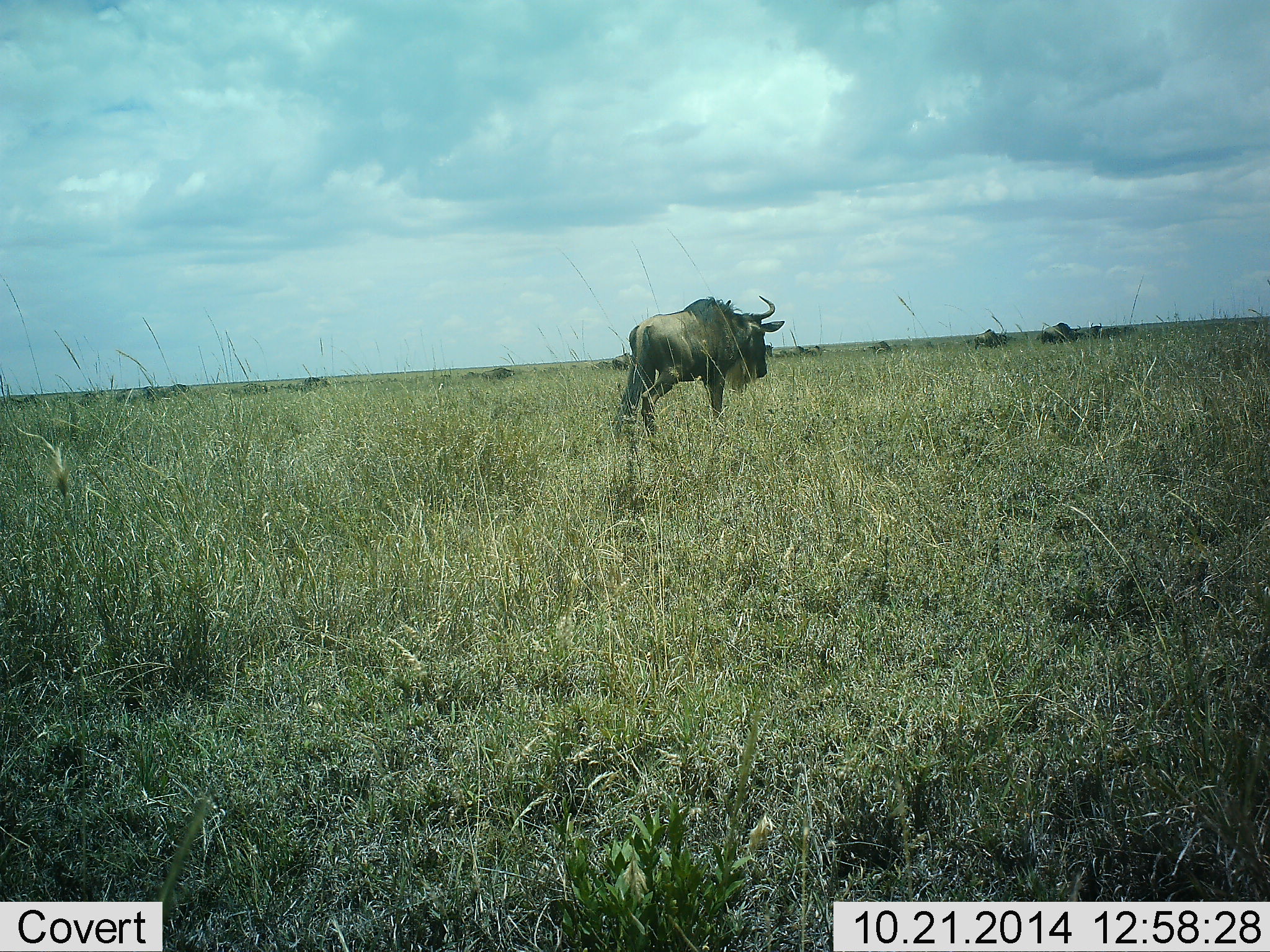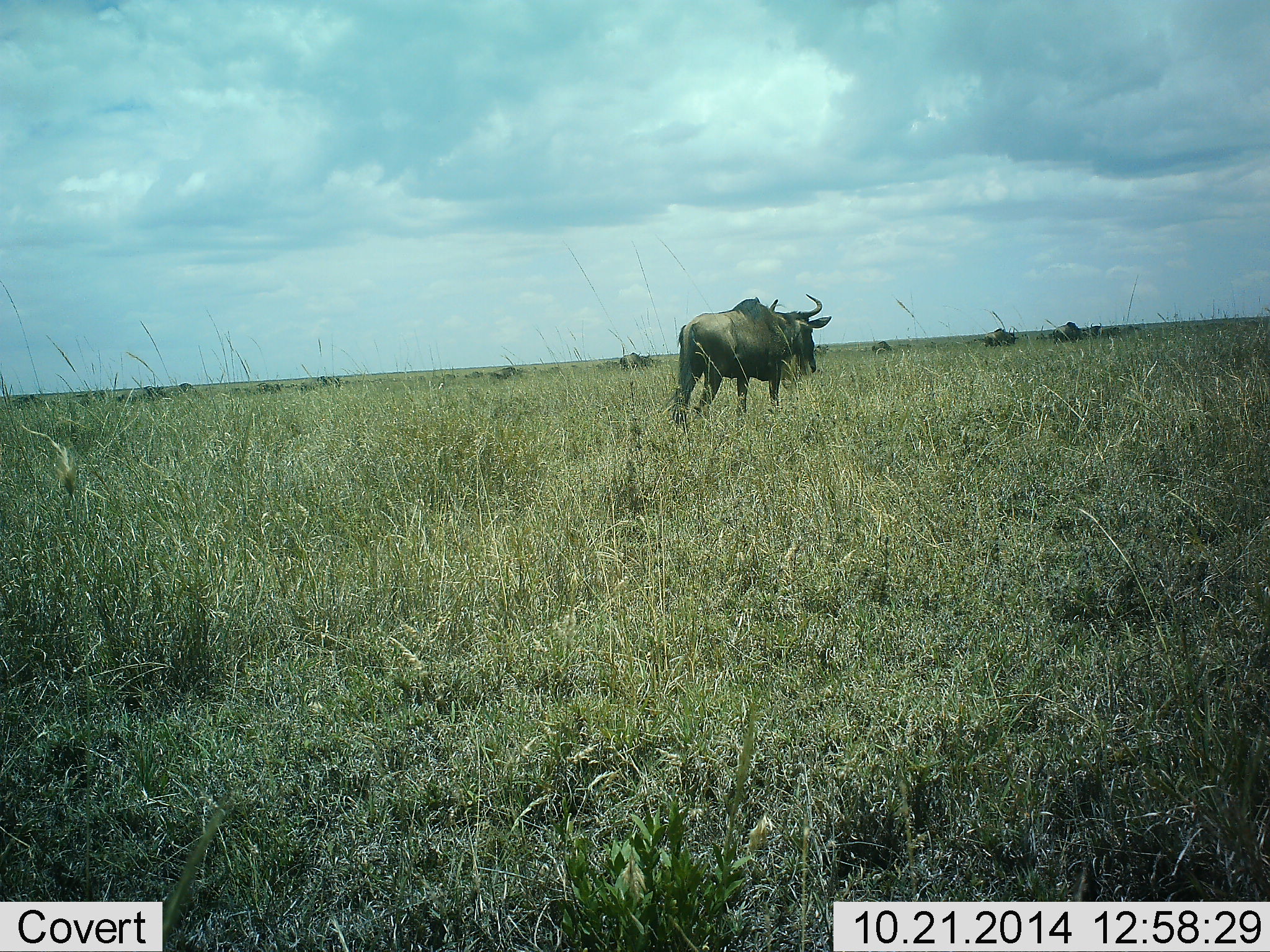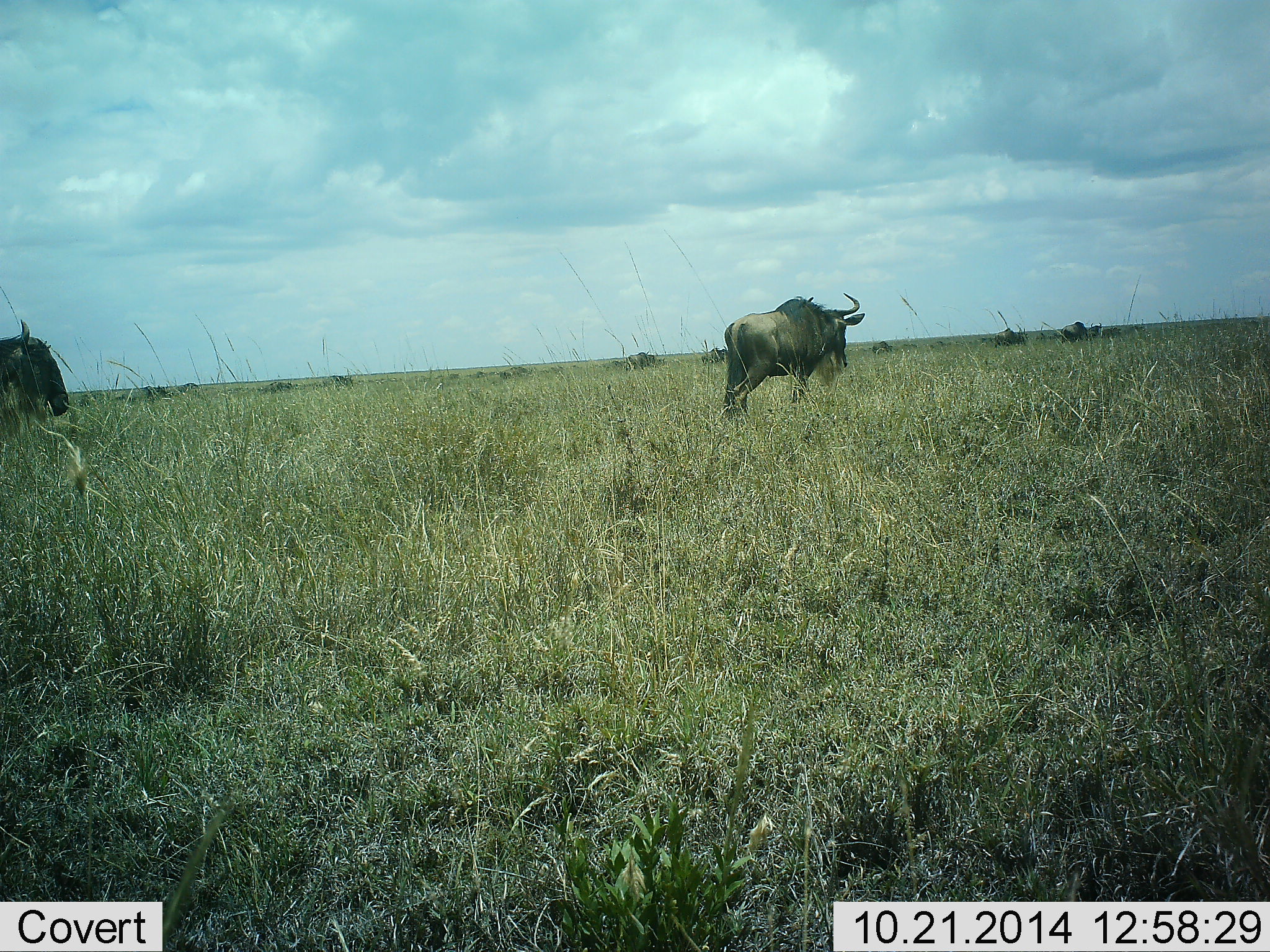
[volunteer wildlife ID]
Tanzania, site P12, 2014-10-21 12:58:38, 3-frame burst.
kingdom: Animalia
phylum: Chordata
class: Mammalia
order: Artiodactyla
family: Bovidae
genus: Connochaetes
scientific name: Connochaetes taurinus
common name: blue wildebeest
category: wildebeest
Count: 11-50.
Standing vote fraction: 10%.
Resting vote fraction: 0%.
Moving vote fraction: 100%.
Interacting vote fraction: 0%.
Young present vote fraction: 0%.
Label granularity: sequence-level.